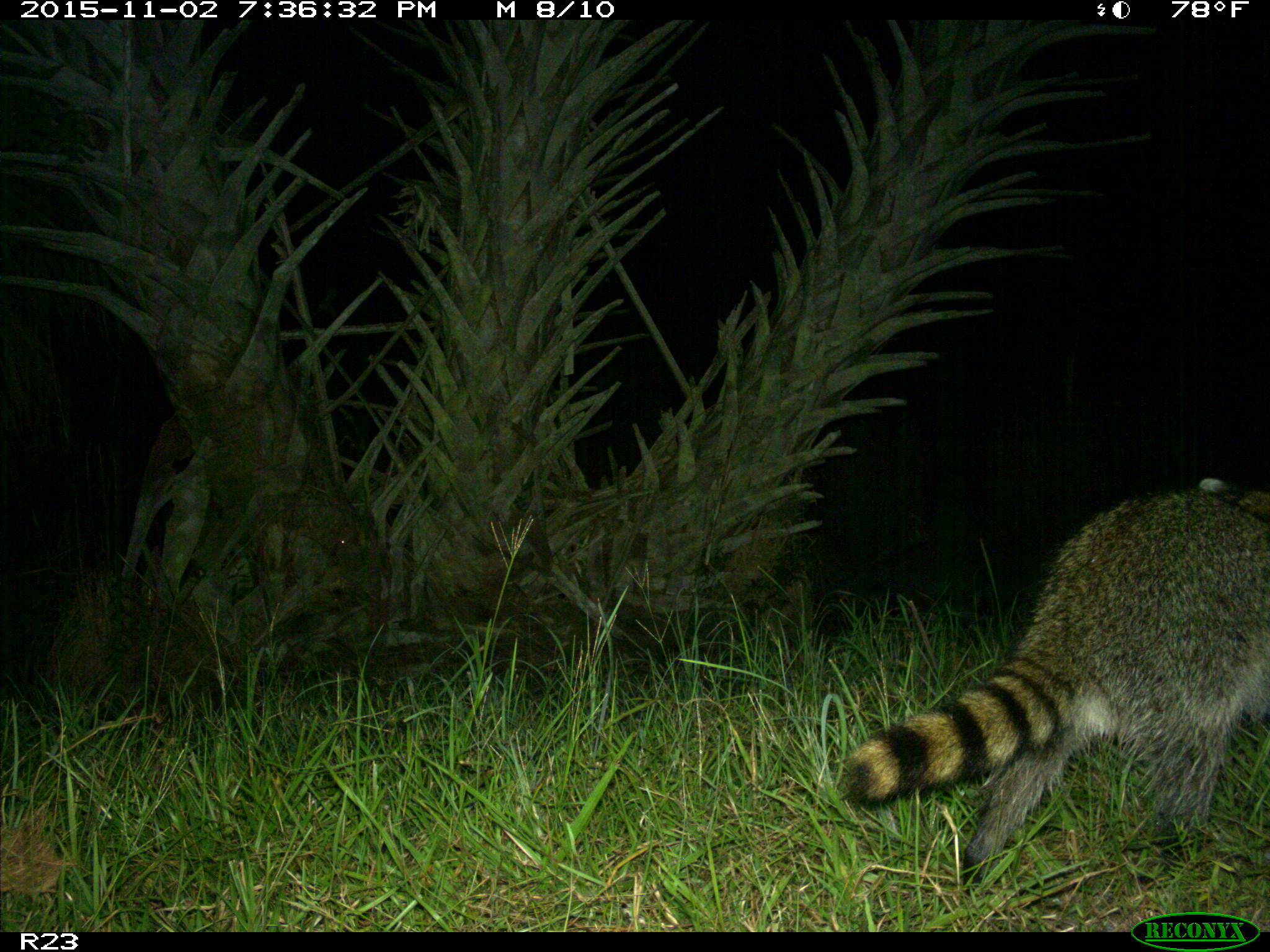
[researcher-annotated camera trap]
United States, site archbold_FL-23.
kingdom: Animalia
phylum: Chordata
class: Mammalia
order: Carnivora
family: Procyonidae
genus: Procyon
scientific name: Procyon lotor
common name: common raccoon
Procyon lotor (common raccoon).